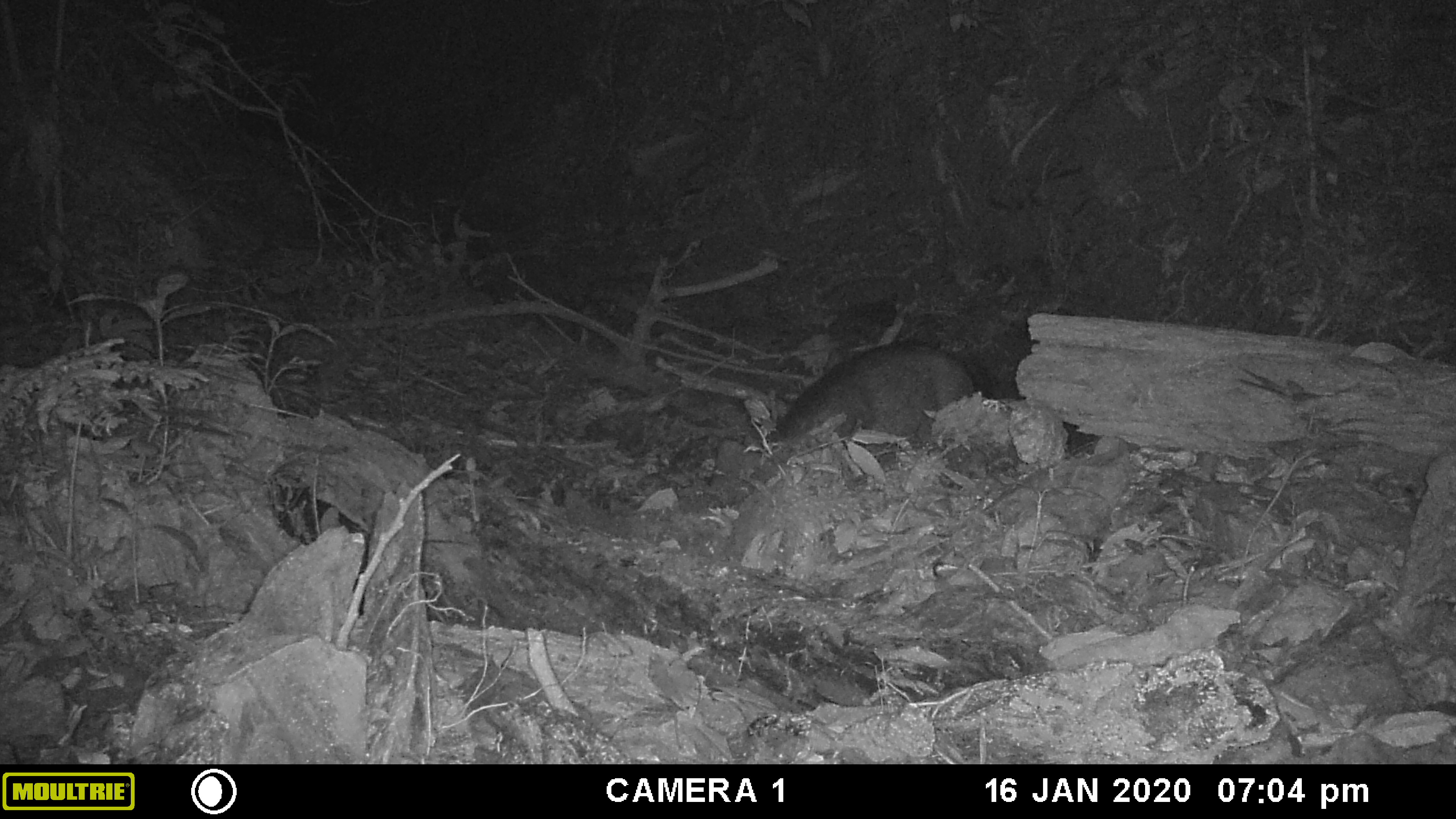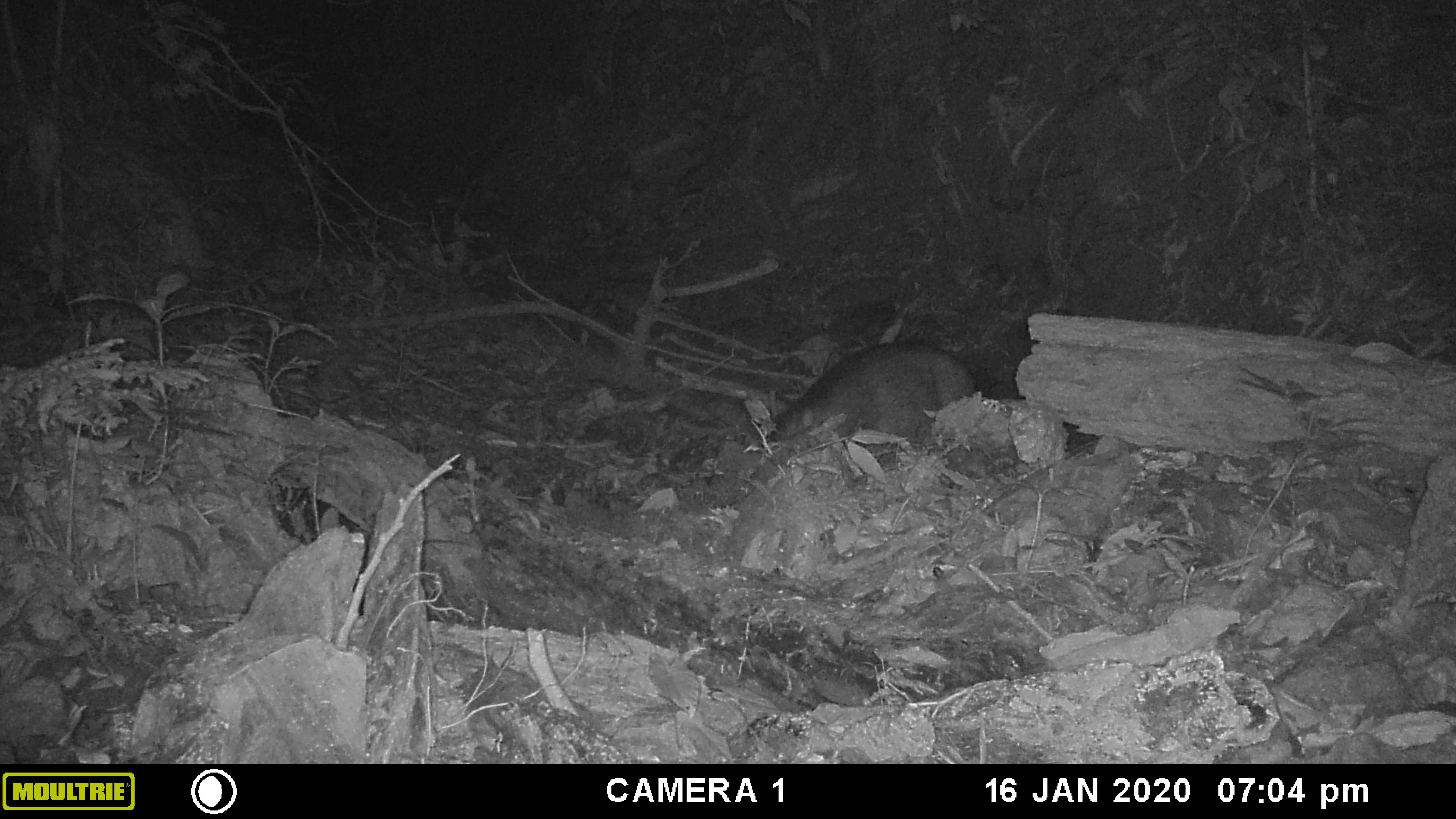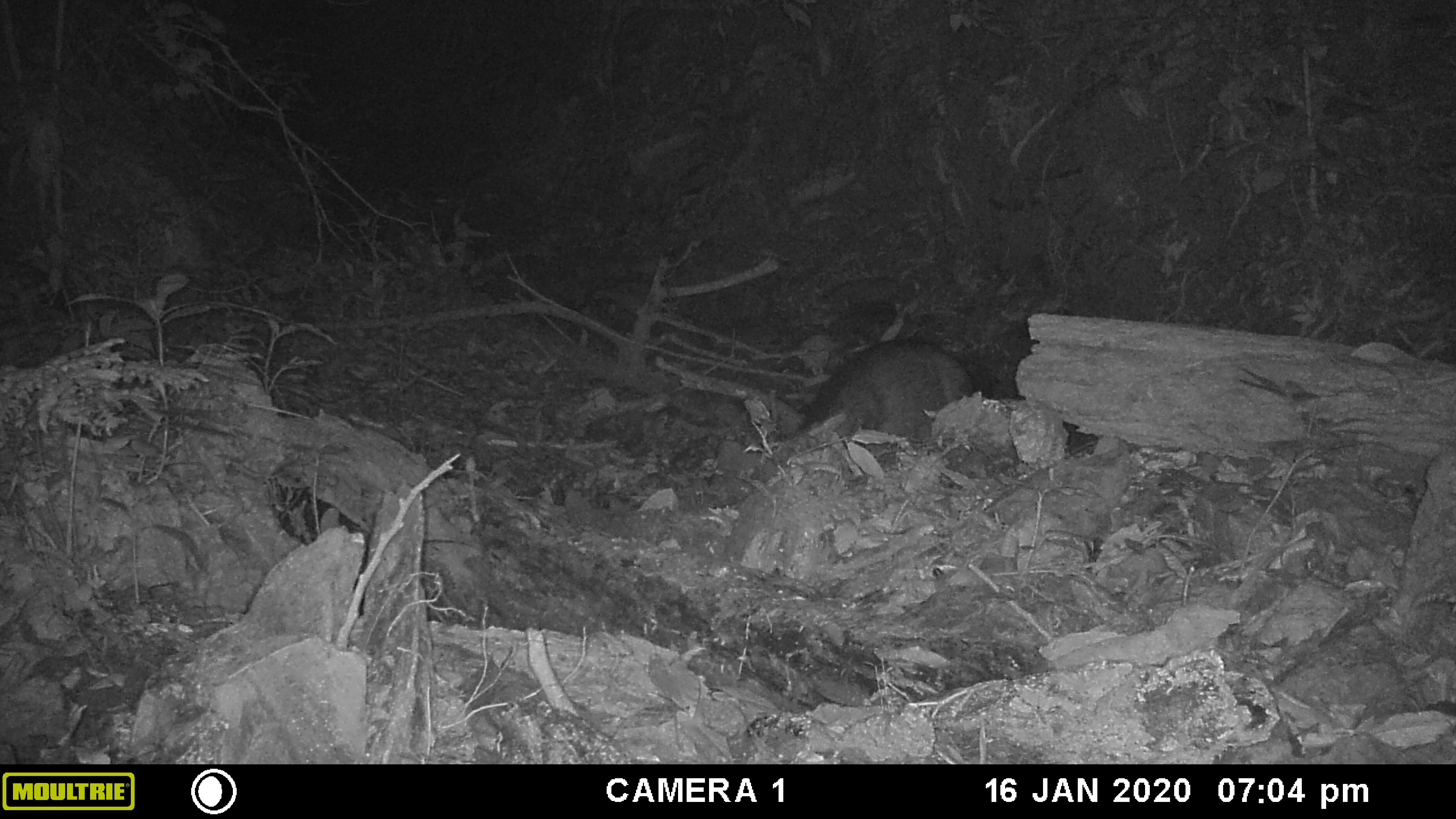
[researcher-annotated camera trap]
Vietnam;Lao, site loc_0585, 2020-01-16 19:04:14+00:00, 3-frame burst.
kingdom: Animalia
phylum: Chordata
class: Mammalia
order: Artiodactyla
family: Suidae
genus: Sus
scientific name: Sus scrofa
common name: eurasian wild pig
Eurasian wild pig (Sus scrofa). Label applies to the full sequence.